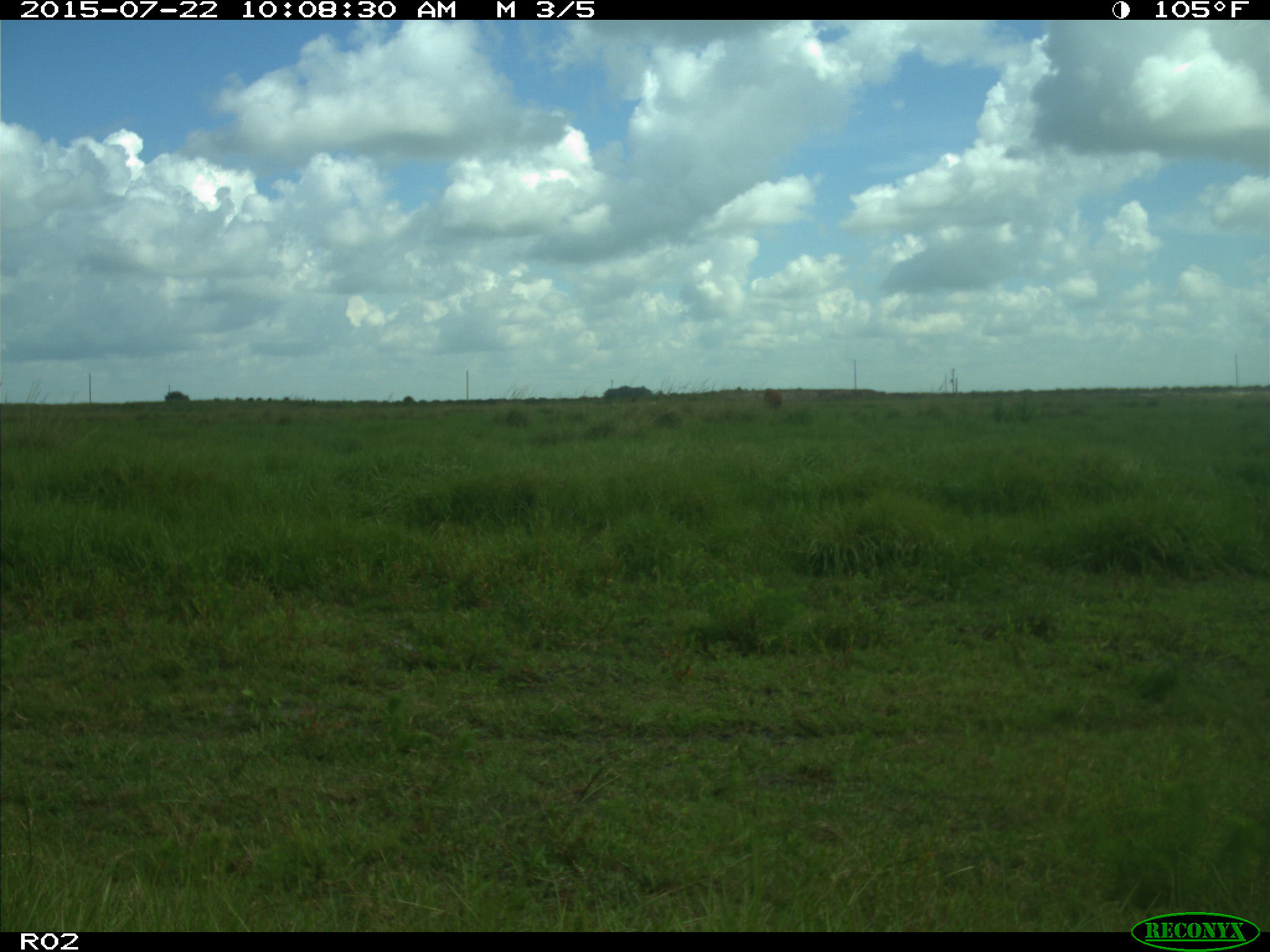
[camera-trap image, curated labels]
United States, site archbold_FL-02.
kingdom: Animalia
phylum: Chordata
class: Mammalia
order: Artiodactyla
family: Bovidae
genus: Bos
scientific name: Bos taurus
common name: domestic cow